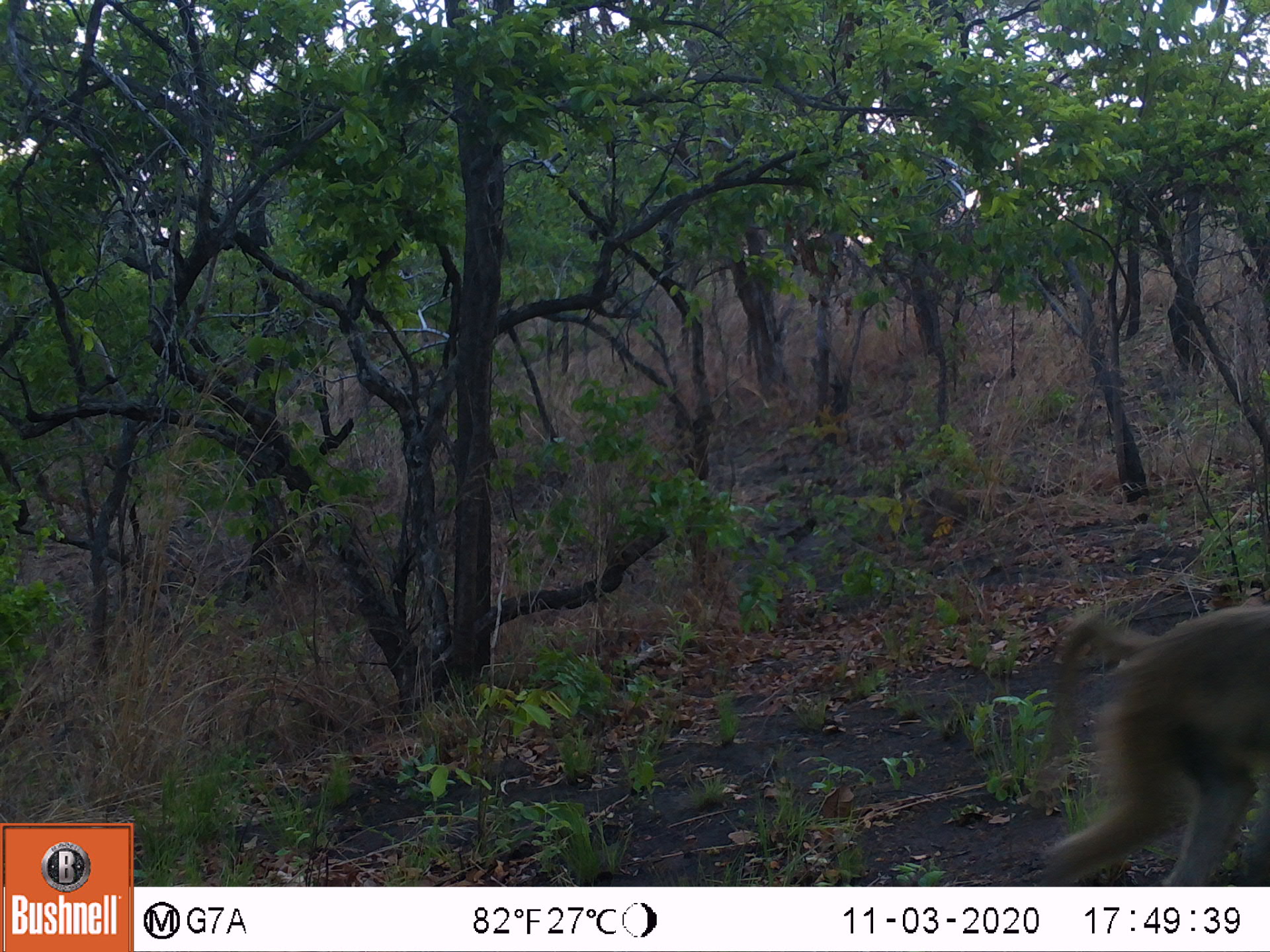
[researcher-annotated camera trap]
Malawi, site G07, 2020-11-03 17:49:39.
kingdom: Animalia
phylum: Chordata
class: Mammalia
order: Primates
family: Cercopithecidae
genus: Papio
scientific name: Papio cynocephalus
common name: yellow baboon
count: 1